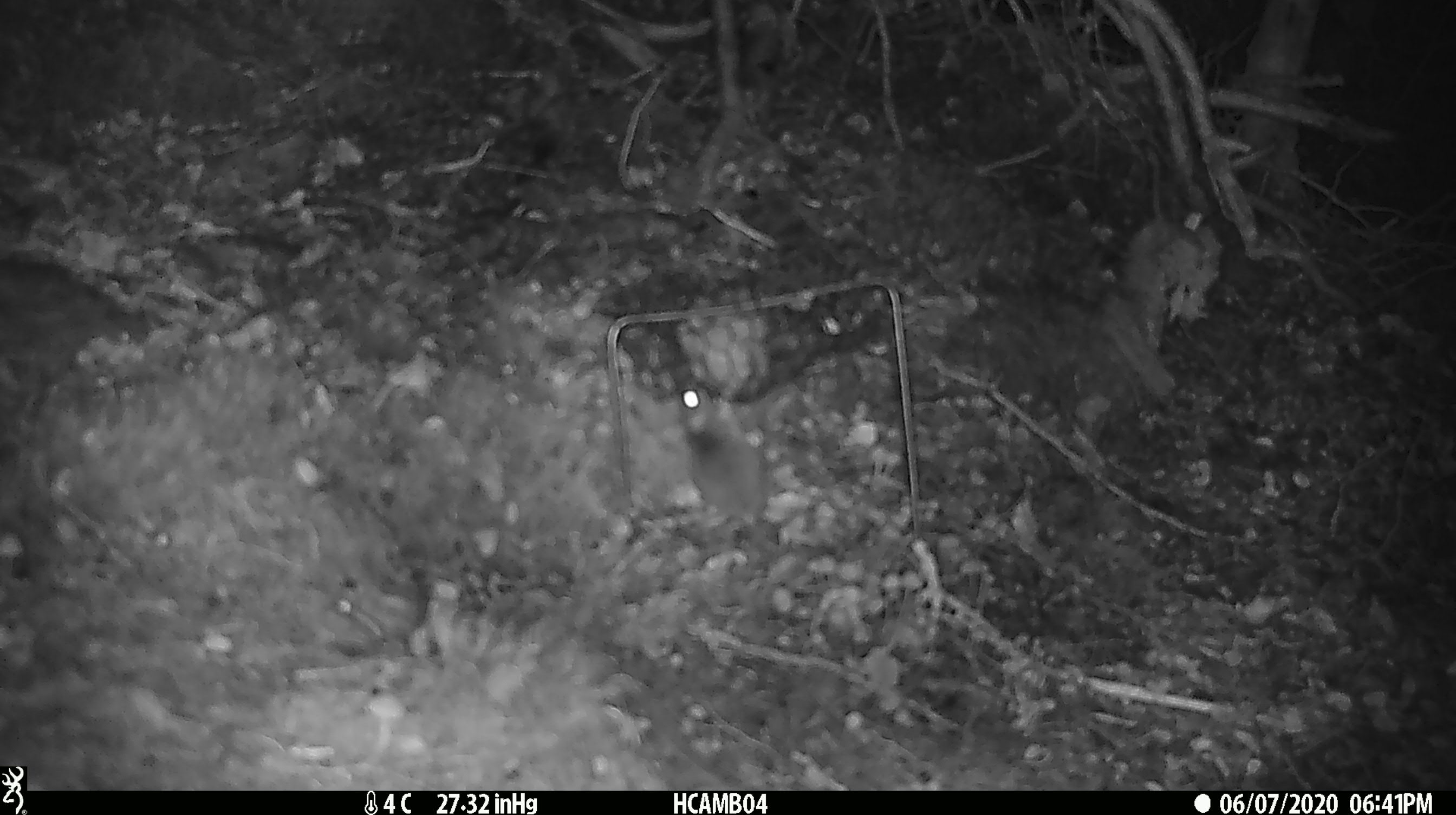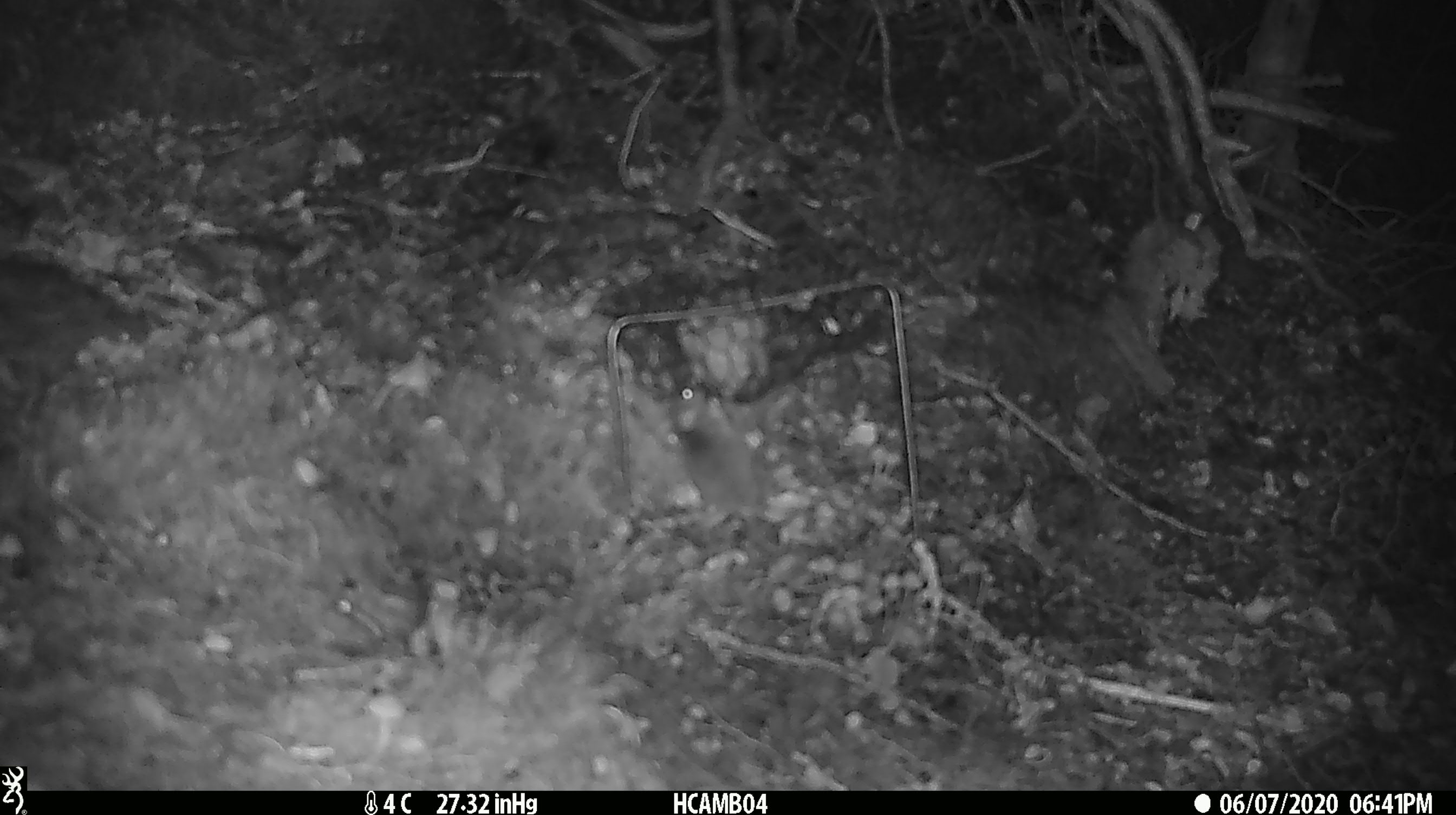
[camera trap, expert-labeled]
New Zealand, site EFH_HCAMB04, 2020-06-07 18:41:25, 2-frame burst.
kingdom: Animalia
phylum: Chordata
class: Mammalia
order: Rodentia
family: Muridae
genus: Mus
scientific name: Mus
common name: mouse